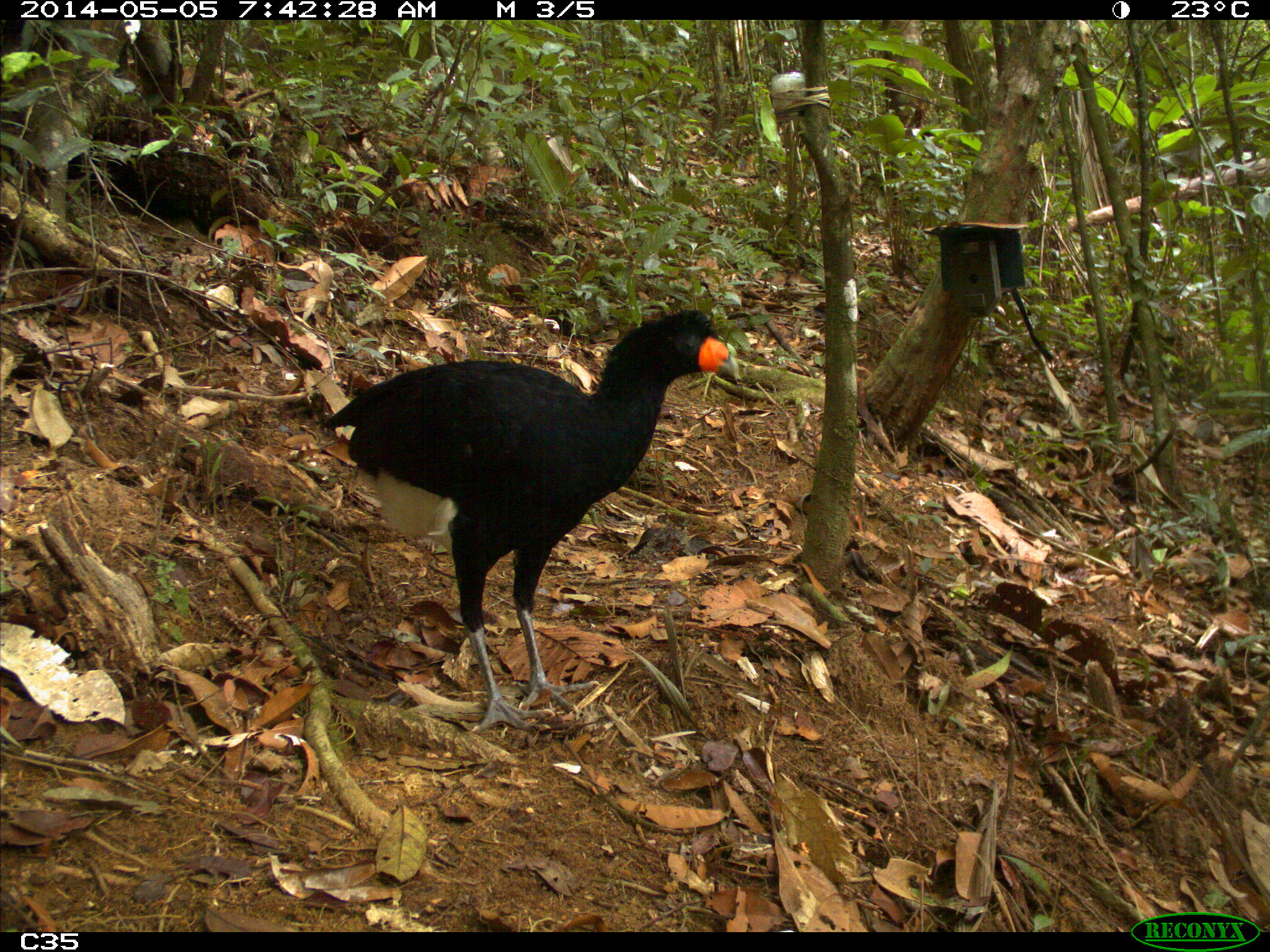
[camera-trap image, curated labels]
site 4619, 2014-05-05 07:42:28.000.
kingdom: Animalia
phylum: Chordata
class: Aves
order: Galliformes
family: Cracidae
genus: Crax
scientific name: Crax alector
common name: black curassow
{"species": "Crax alector (black curassow)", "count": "1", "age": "adult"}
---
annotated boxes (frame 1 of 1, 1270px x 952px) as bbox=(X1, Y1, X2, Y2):
crax alector: bbox=(318, 309, 739, 732)